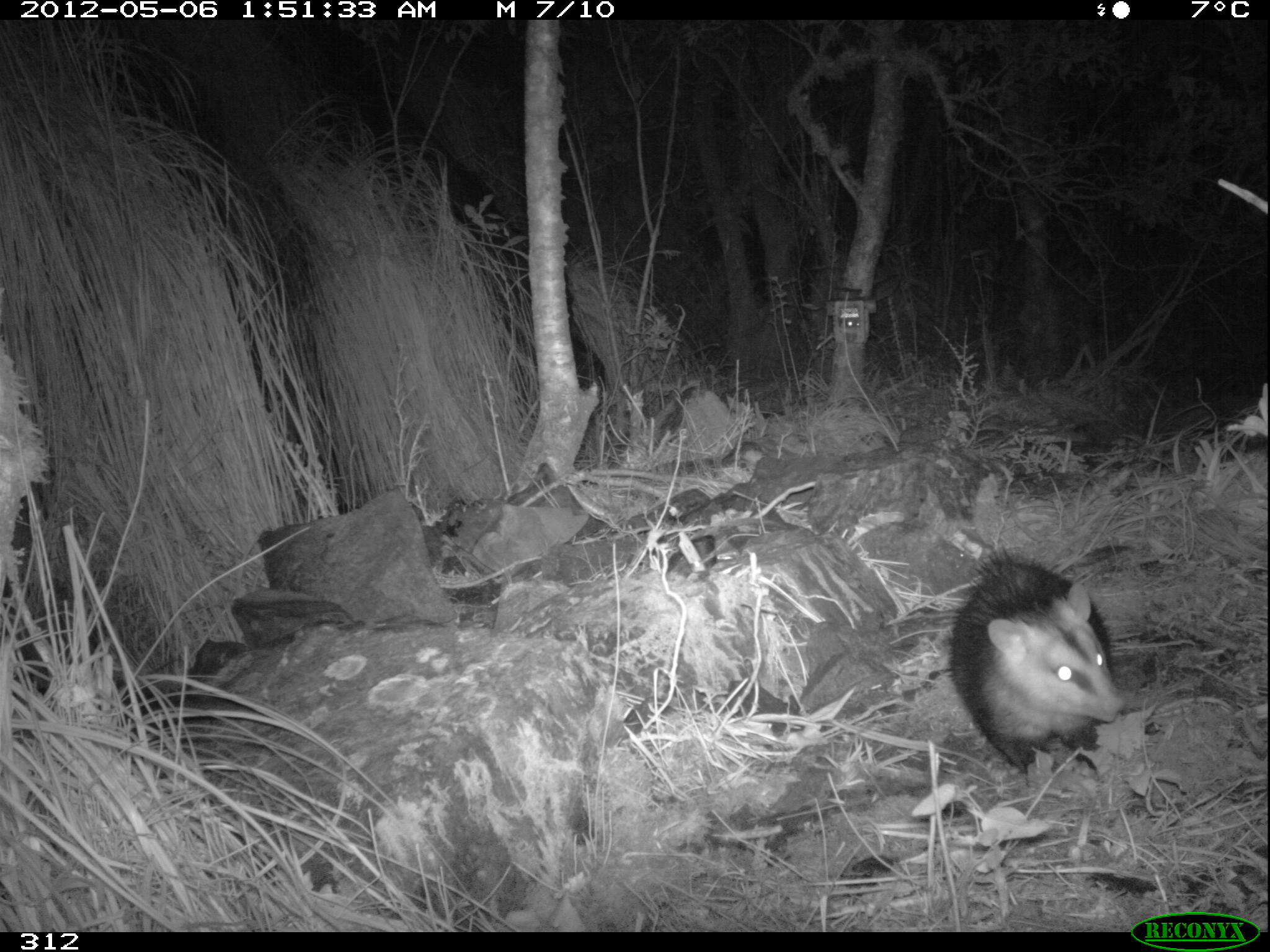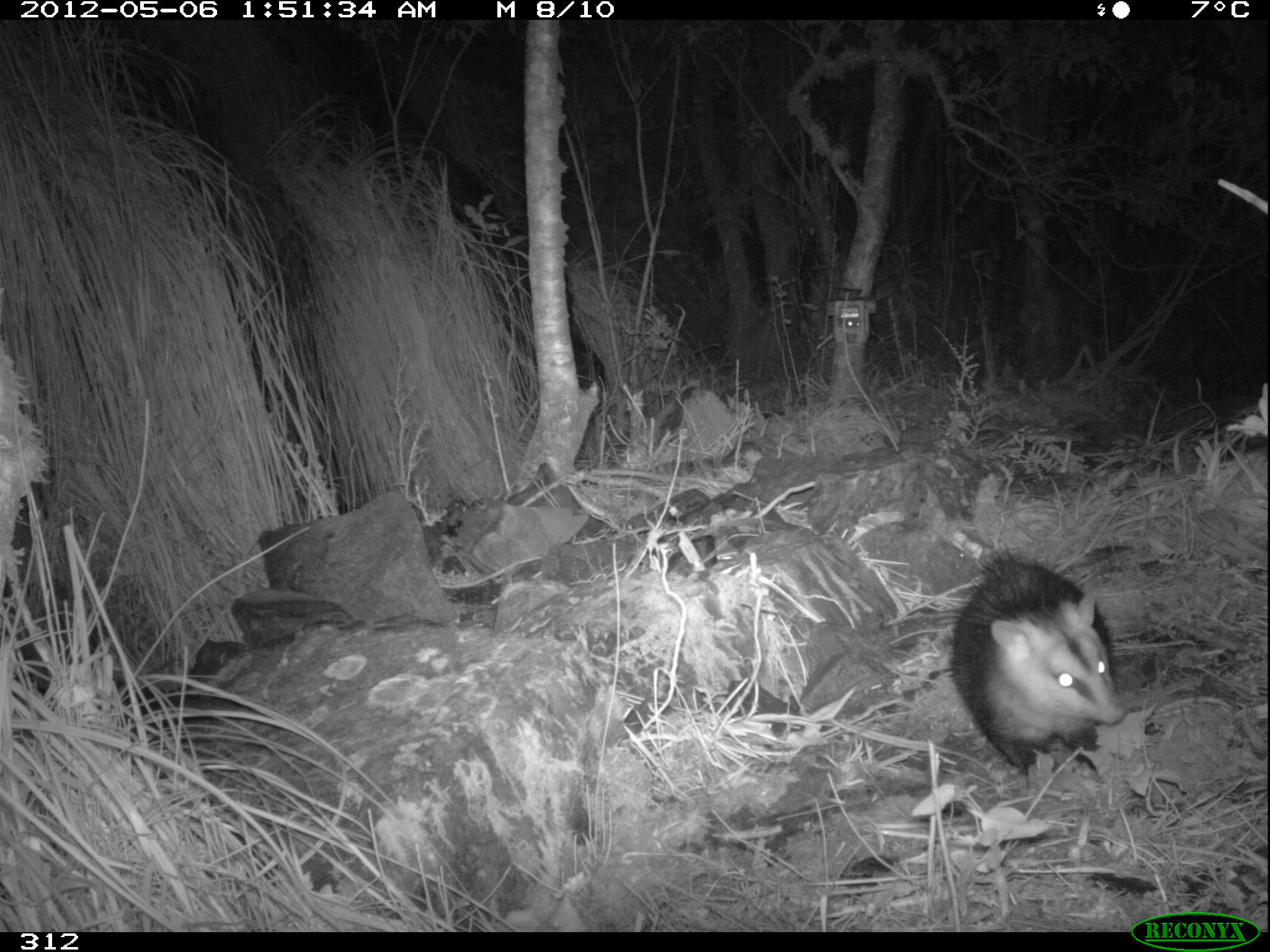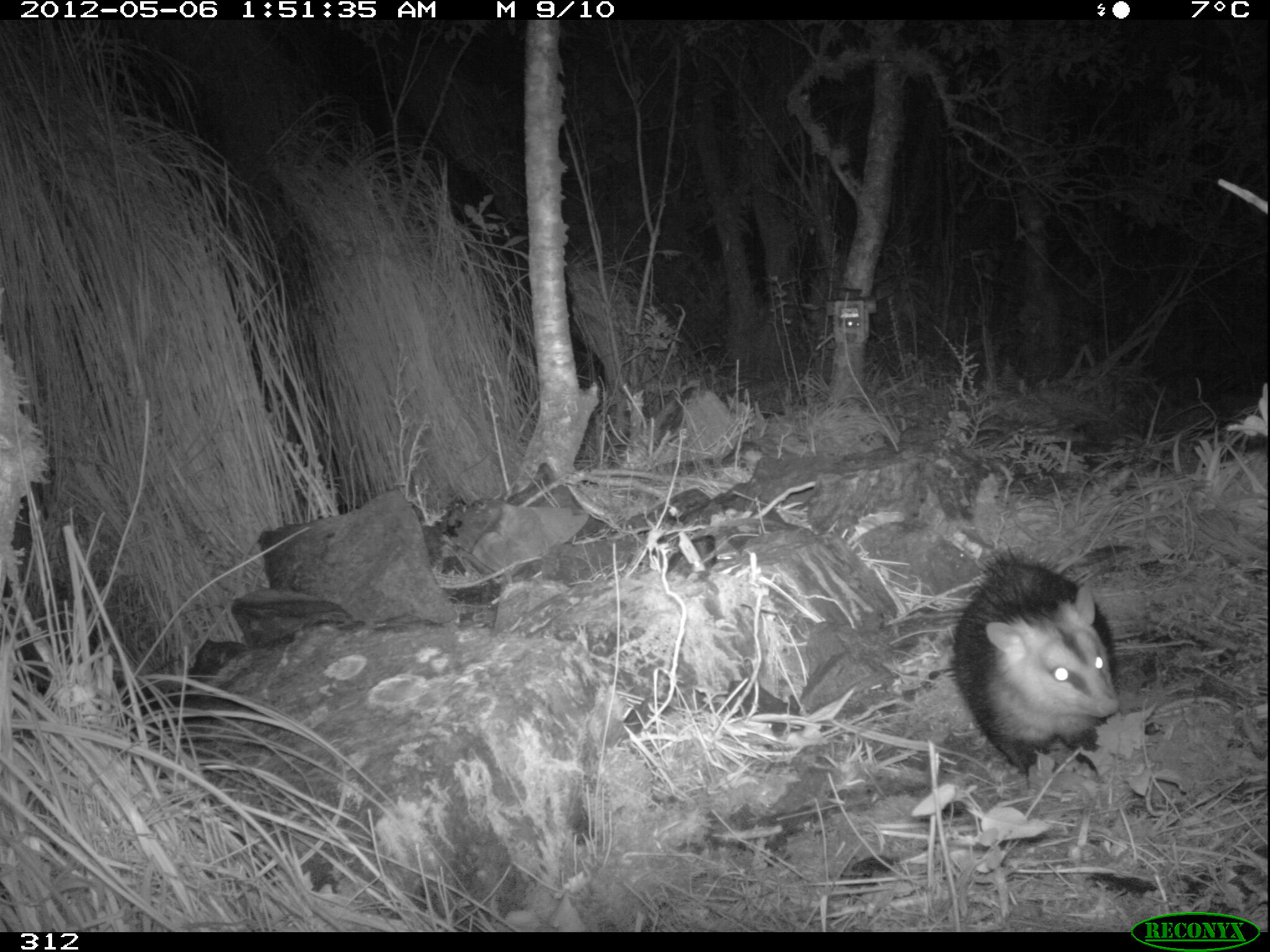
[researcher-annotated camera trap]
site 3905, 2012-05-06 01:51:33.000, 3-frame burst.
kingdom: Animalia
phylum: Chordata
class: Mammalia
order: Didelphimorphia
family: Didelphidae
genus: Didelphis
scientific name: Didelphis pernigra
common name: andean white-eared opossum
Didelphis pernigra (andean white-eared opossum).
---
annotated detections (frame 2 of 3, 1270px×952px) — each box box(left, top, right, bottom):
didelphis pernigra: box(945, 538, 1127, 770)